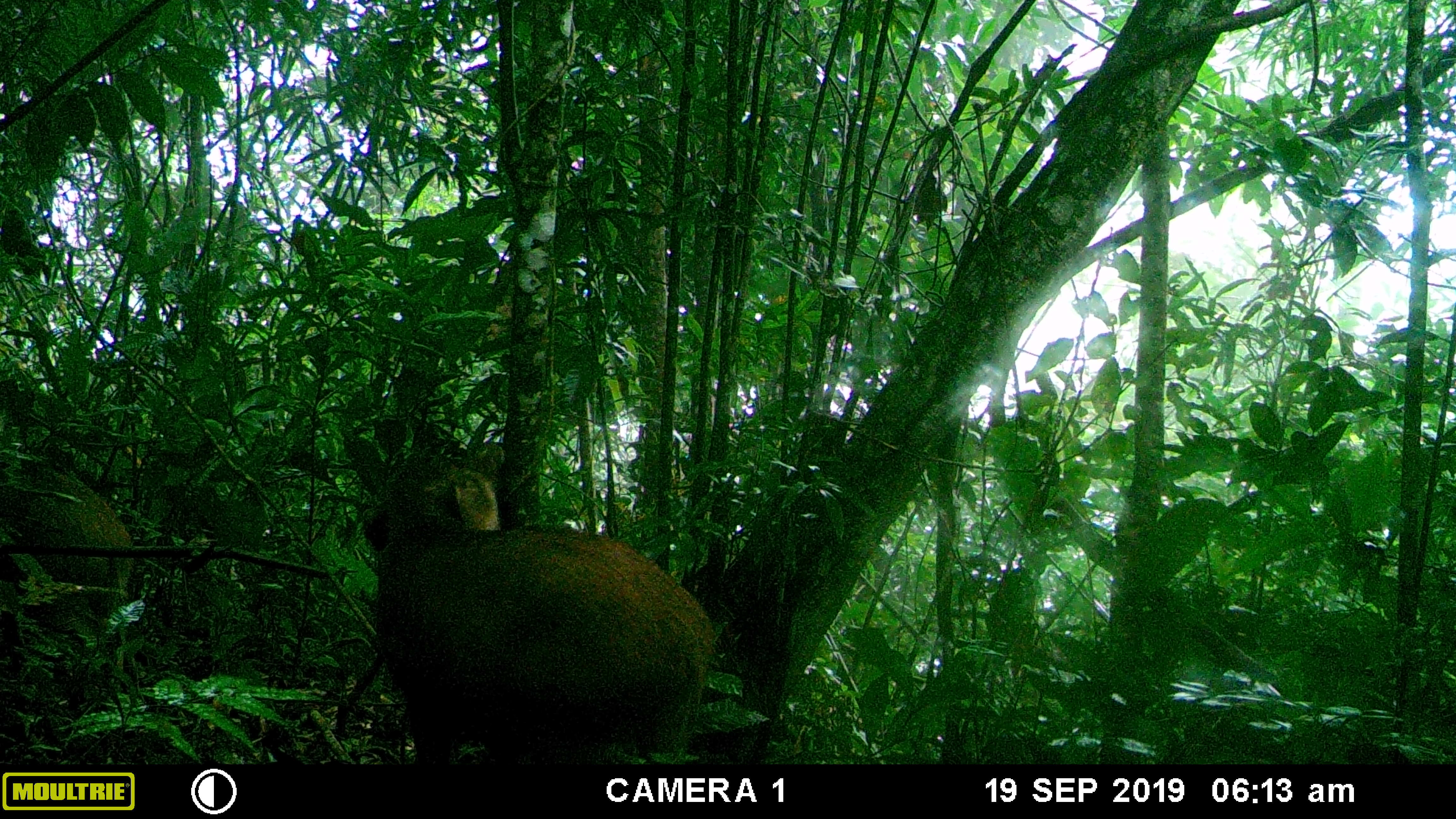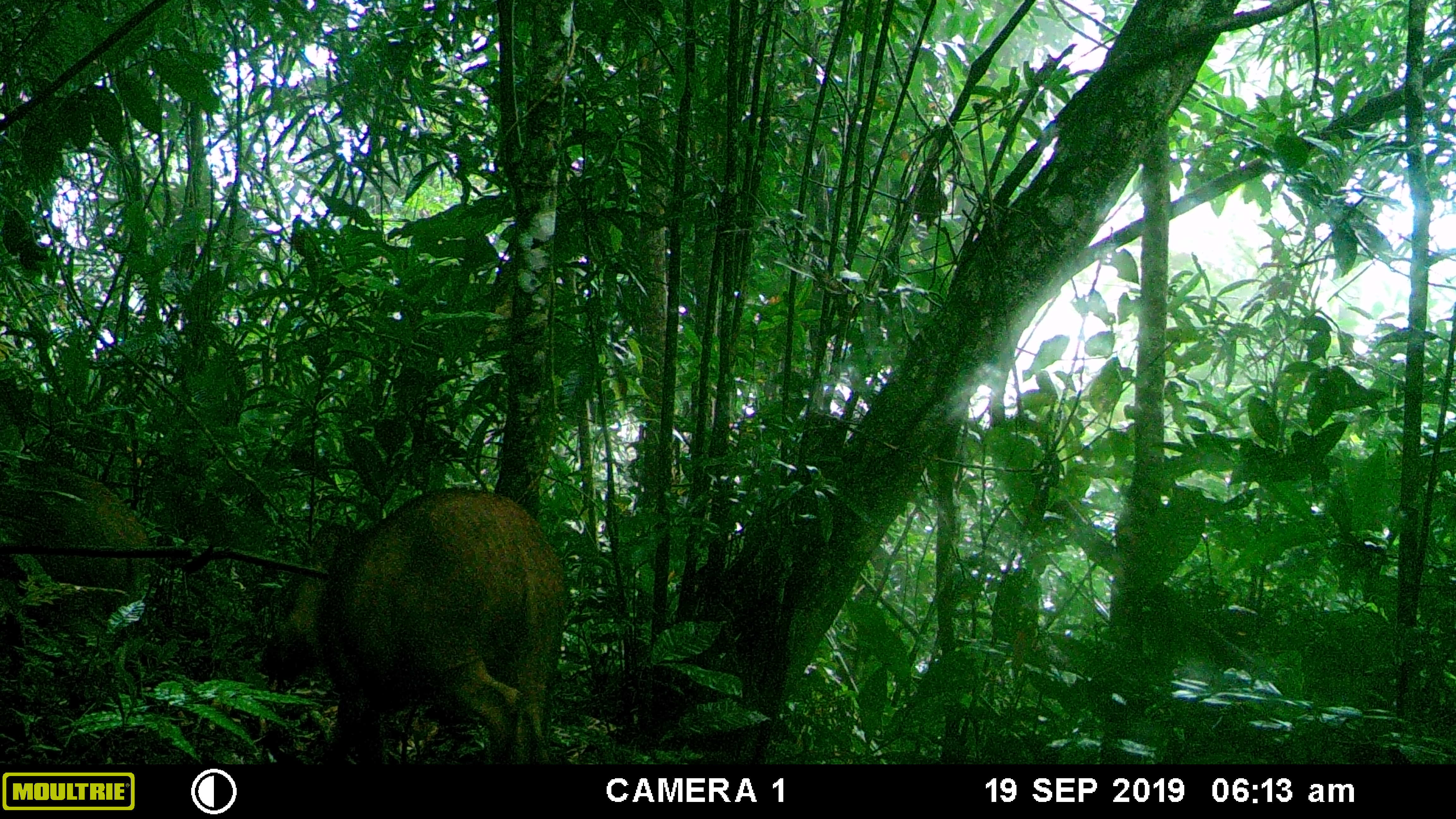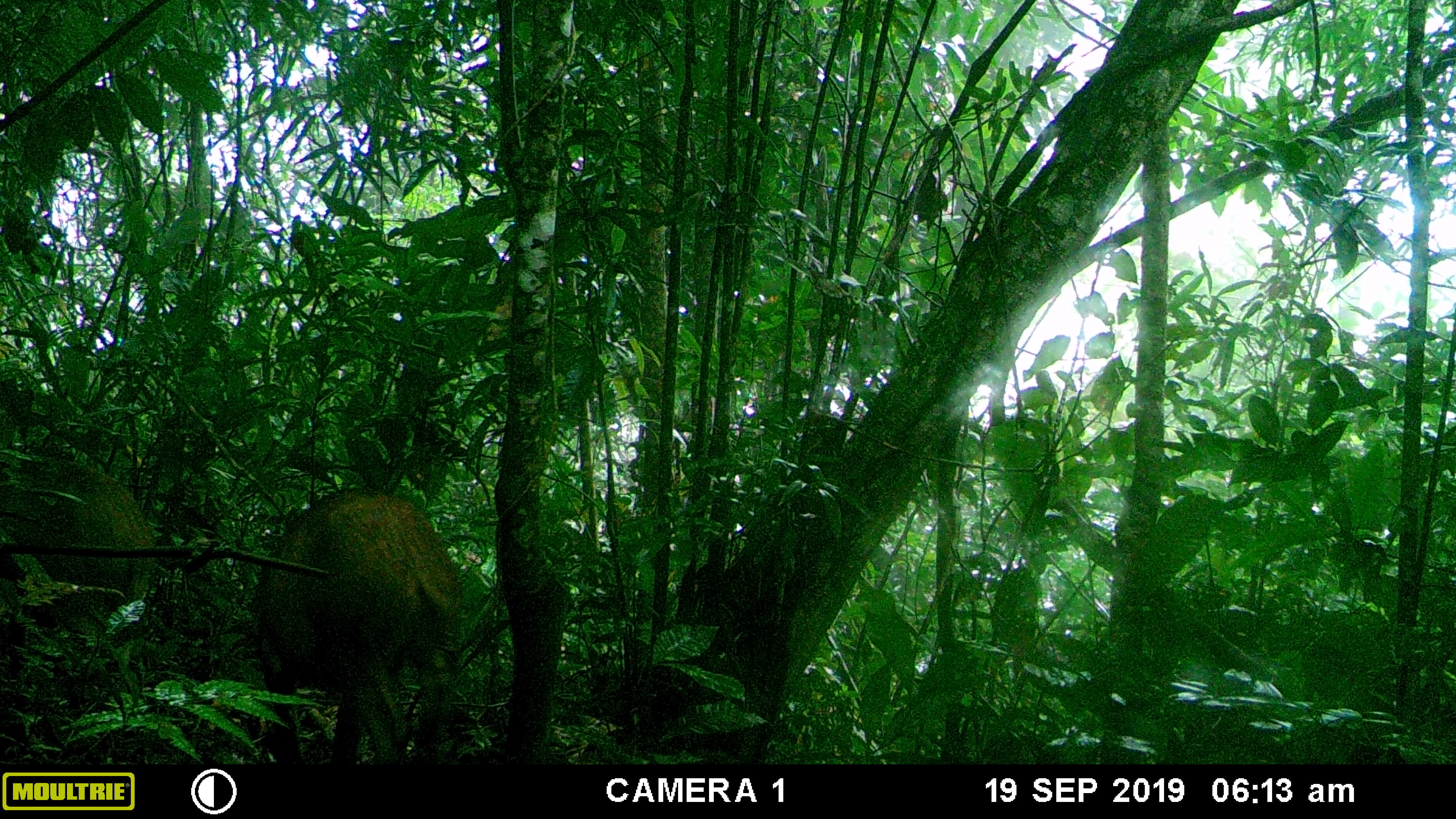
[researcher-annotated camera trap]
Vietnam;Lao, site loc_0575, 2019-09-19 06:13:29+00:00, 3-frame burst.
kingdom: Animalia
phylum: Chordata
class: Mammalia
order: Artiodactyla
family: Suidae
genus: Sus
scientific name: Sus scrofa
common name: eurasian wild pig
Eurasian wild pig (Sus scrofa). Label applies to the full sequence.